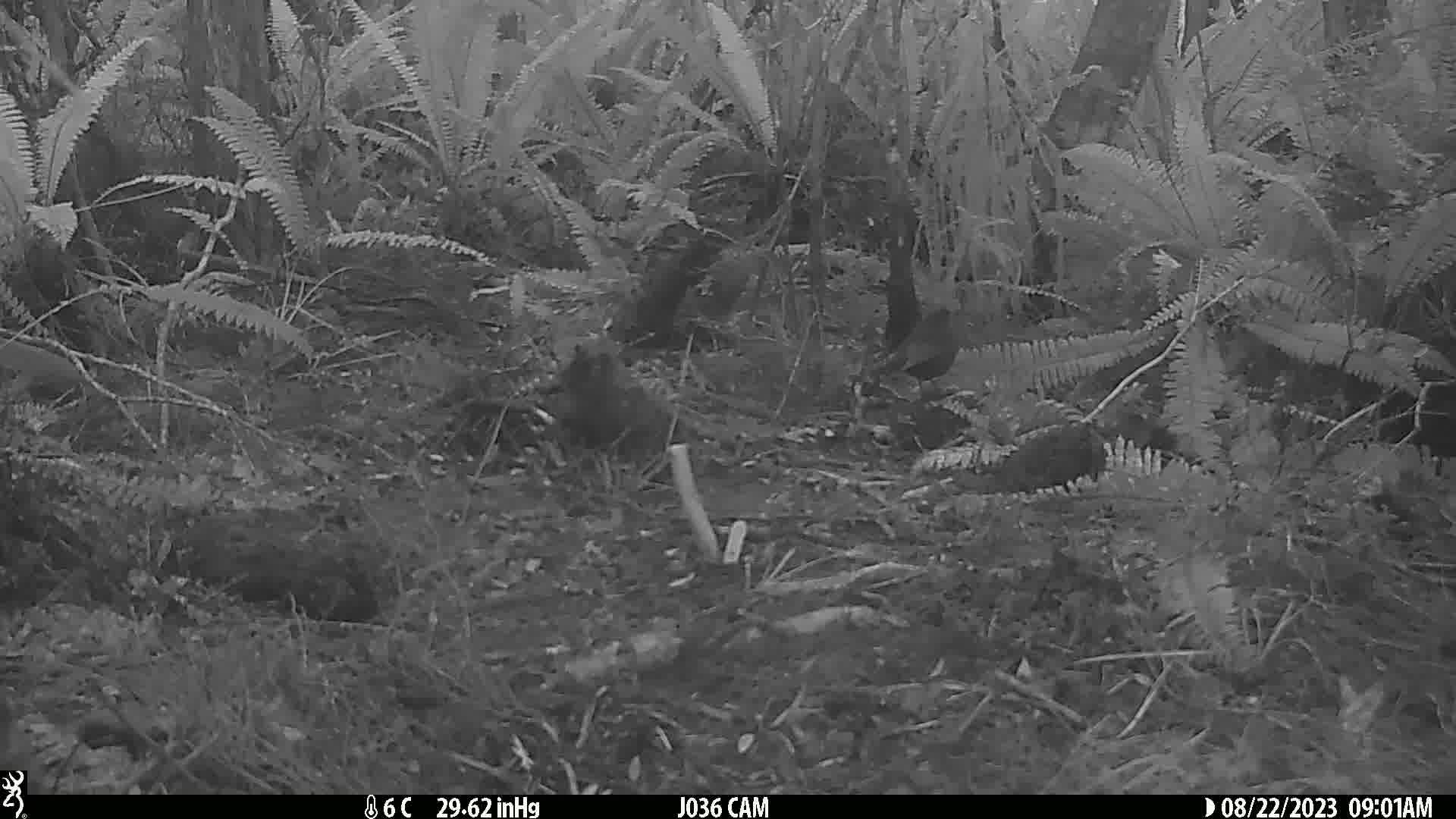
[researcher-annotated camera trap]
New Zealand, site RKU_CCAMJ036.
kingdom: Animalia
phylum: Chordata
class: Aves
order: Passeriformes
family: Turdidae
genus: Turdus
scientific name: Turdus merula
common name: eurasian blackbird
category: blackbird